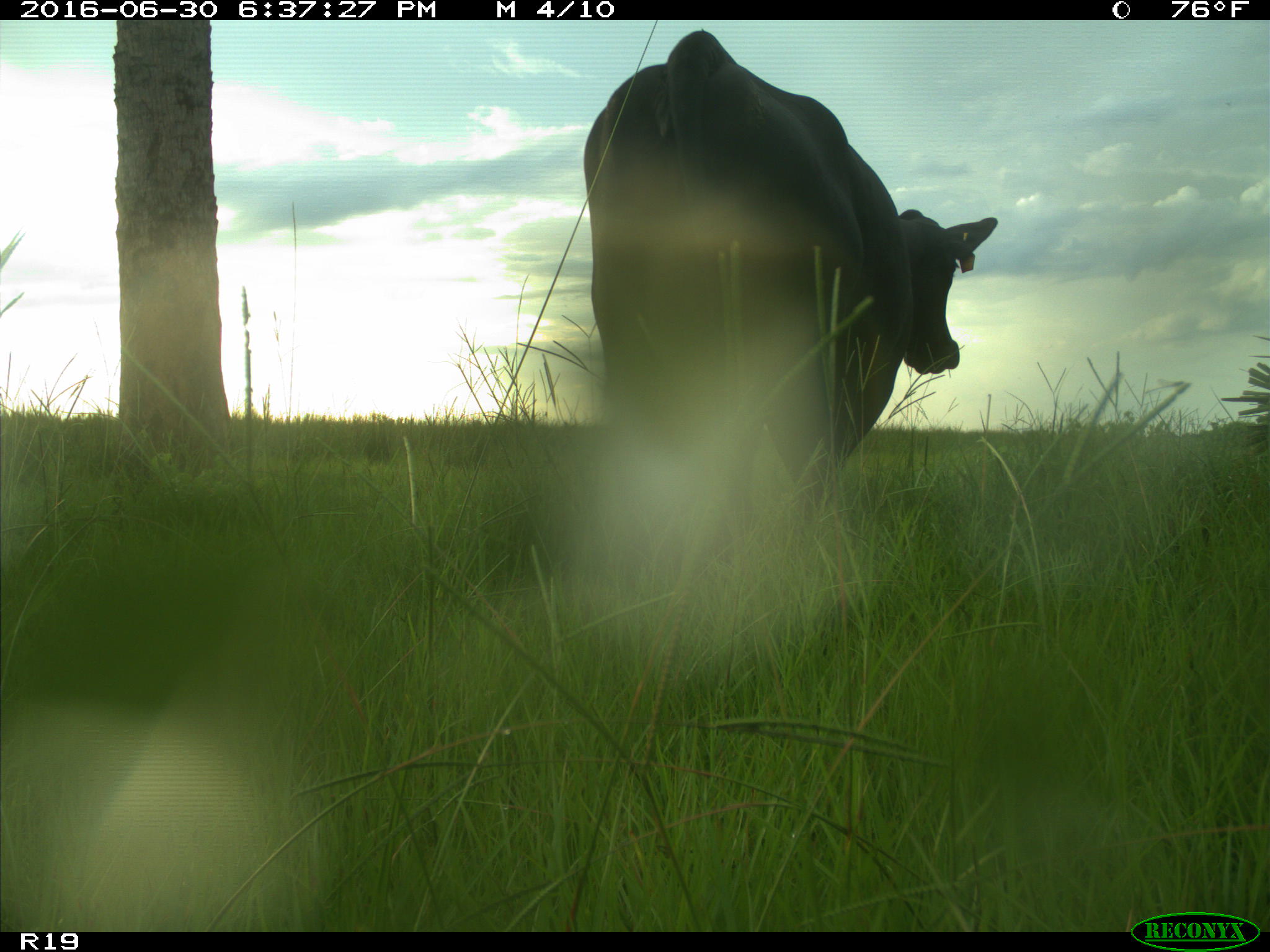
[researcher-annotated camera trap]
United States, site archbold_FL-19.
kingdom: Animalia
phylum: Chordata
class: Mammalia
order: Artiodactyla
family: Bovidae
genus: Bos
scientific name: Bos taurus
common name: domestic cow